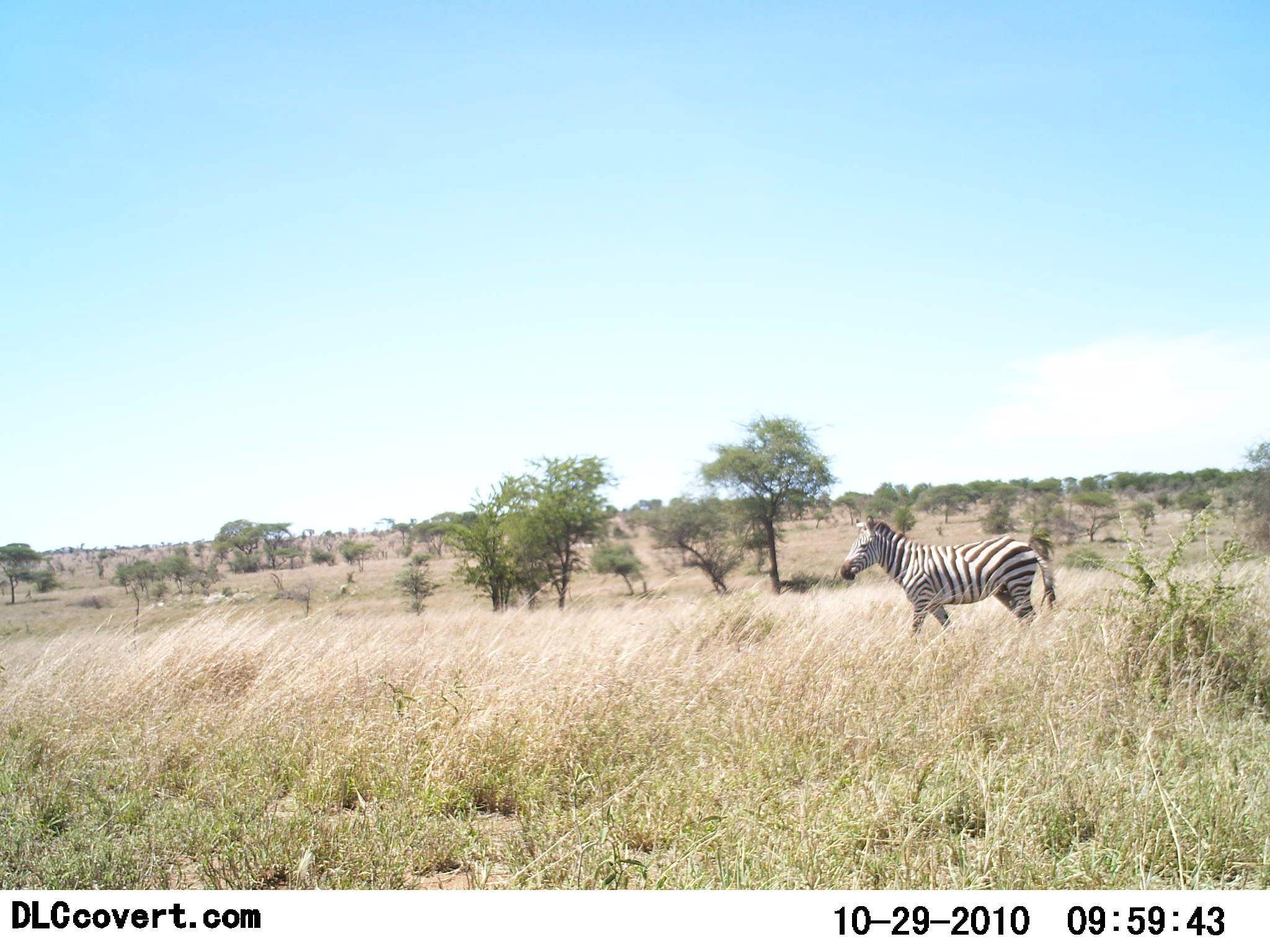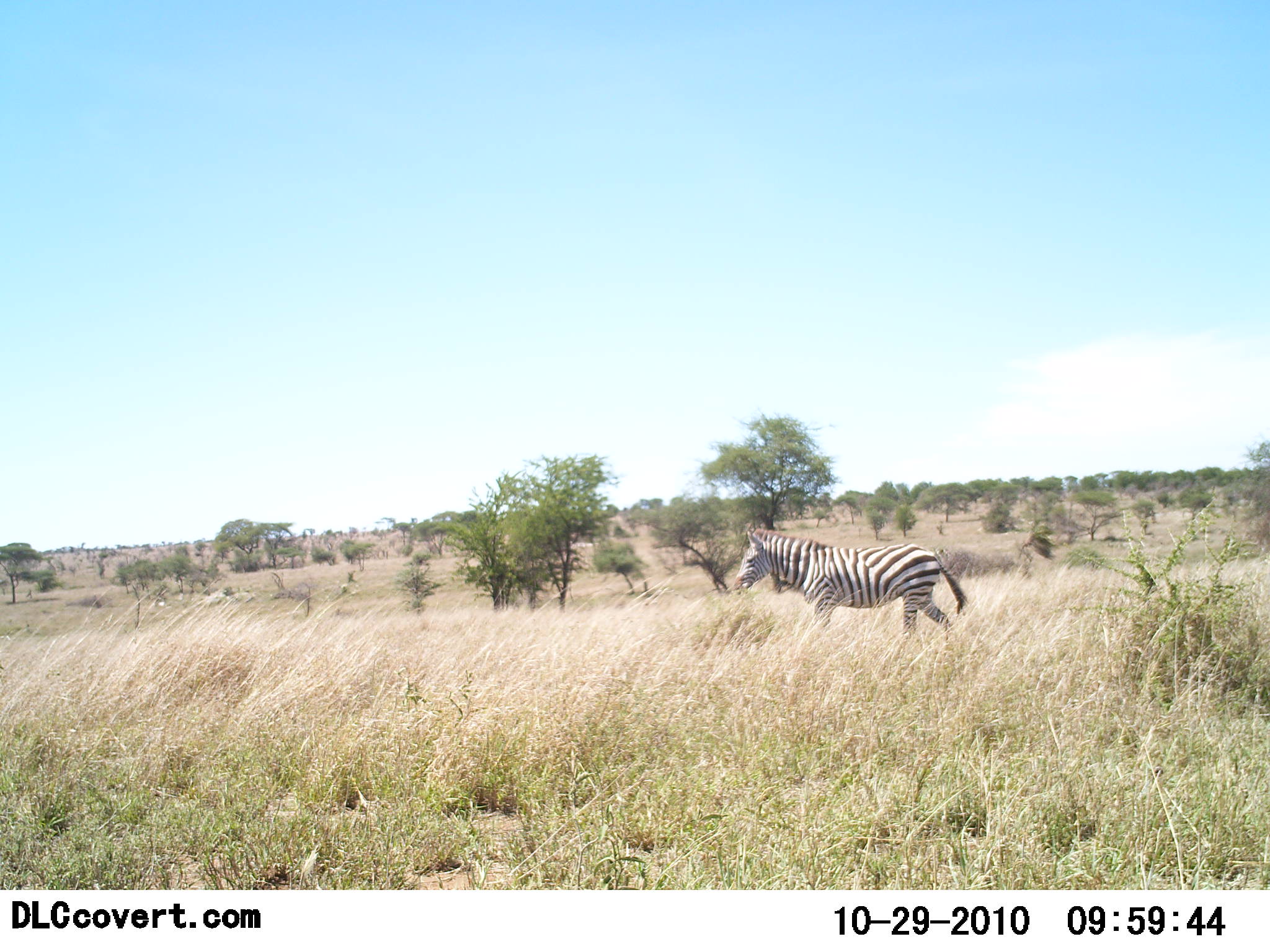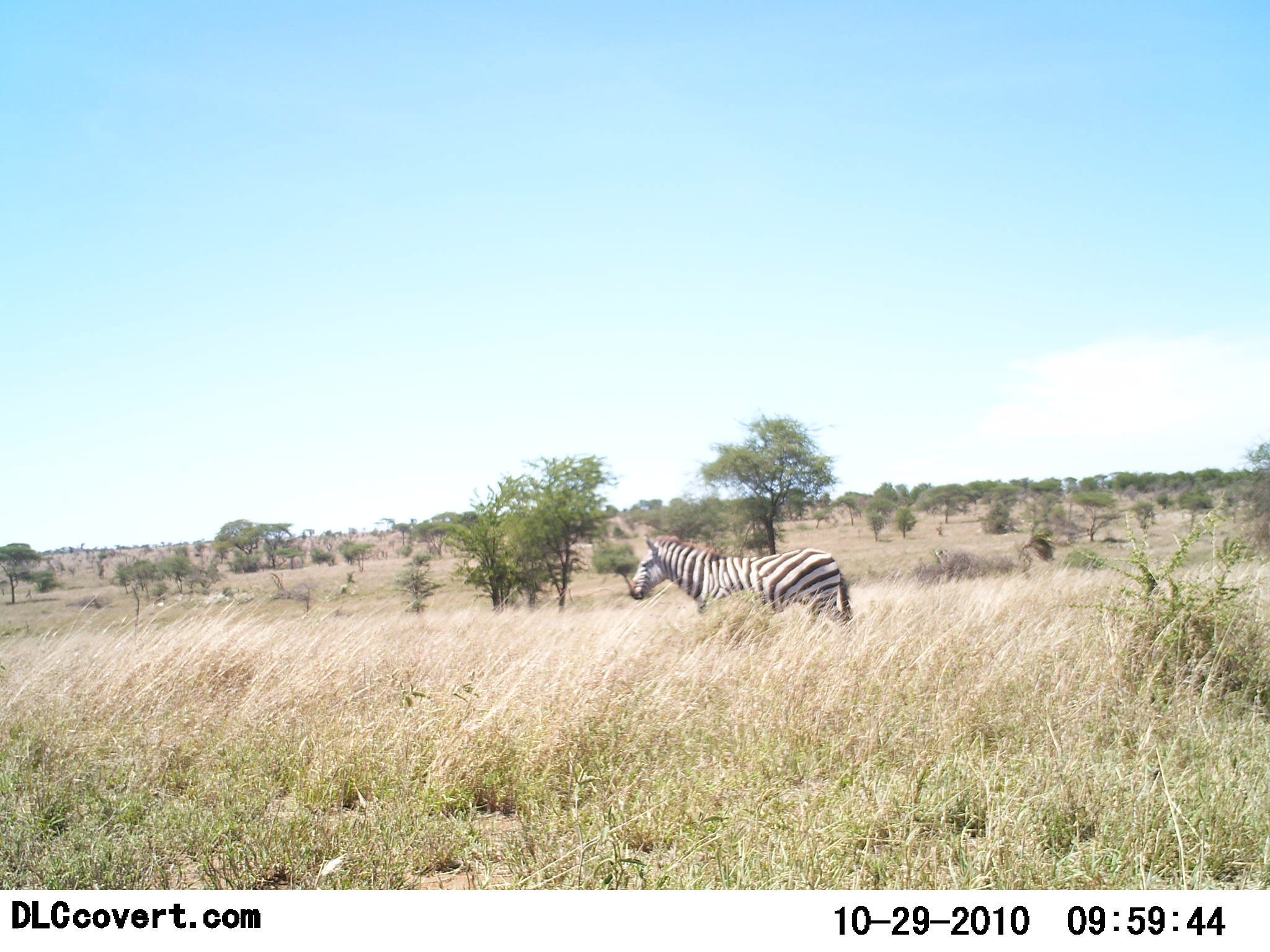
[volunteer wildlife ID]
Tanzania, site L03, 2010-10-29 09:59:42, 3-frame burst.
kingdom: Animalia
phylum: Chordata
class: Mammalia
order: Perissodactyla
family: Equidae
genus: Equus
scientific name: Equus quagga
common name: plains zebra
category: zebra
Zebra (plains zebra) (Equus quagga), count 1. Behavior (volunteer vote fractions): standing 0%, resting 0%, moving 100%, interacting 0%. Young present (vote fraction): 0%. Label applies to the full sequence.